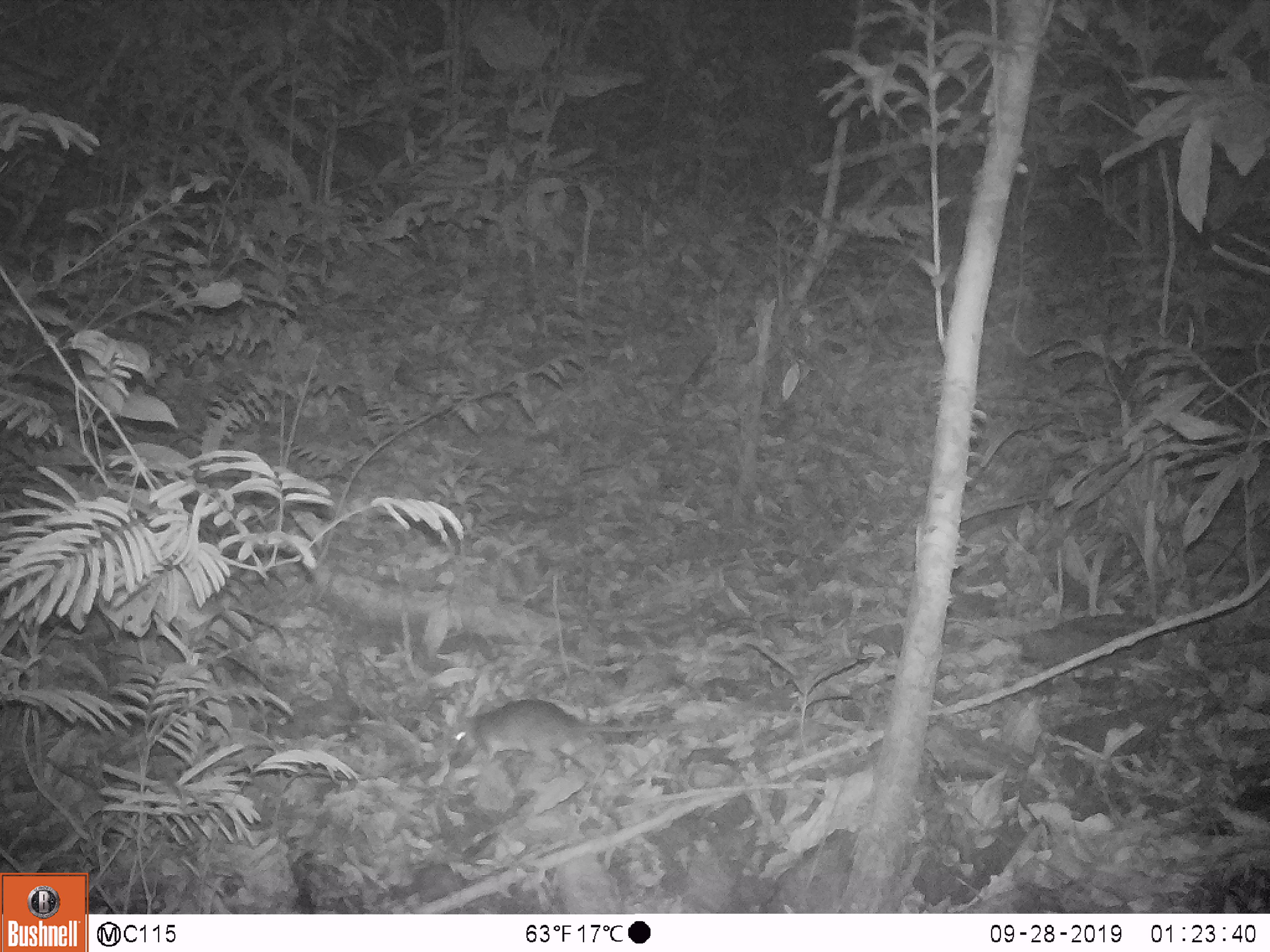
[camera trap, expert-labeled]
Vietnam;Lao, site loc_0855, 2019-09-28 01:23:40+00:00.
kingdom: Animalia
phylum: Chordata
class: Mammalia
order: Rodentia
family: Muridae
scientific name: Muridae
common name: old-world mice and rats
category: unidentified murid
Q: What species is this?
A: Unidentified murid (old-world mice and rats) (Muridae).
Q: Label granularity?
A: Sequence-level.